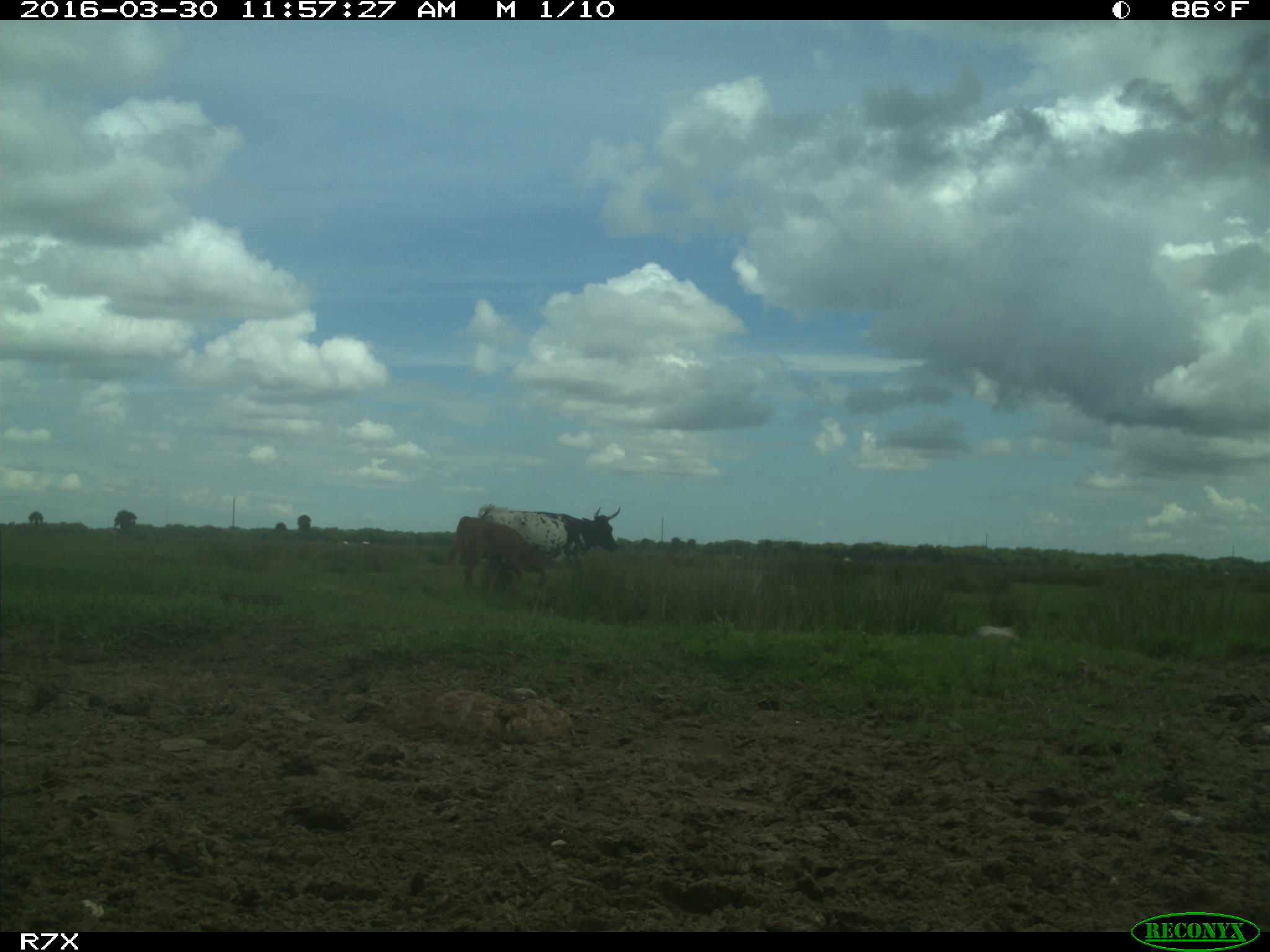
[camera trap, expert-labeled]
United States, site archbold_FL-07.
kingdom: Animalia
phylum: Chordata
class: Mammalia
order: Artiodactyla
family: Bovidae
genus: Bos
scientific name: Bos taurus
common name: domestic cow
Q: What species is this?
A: Bos taurus (domestic cow).